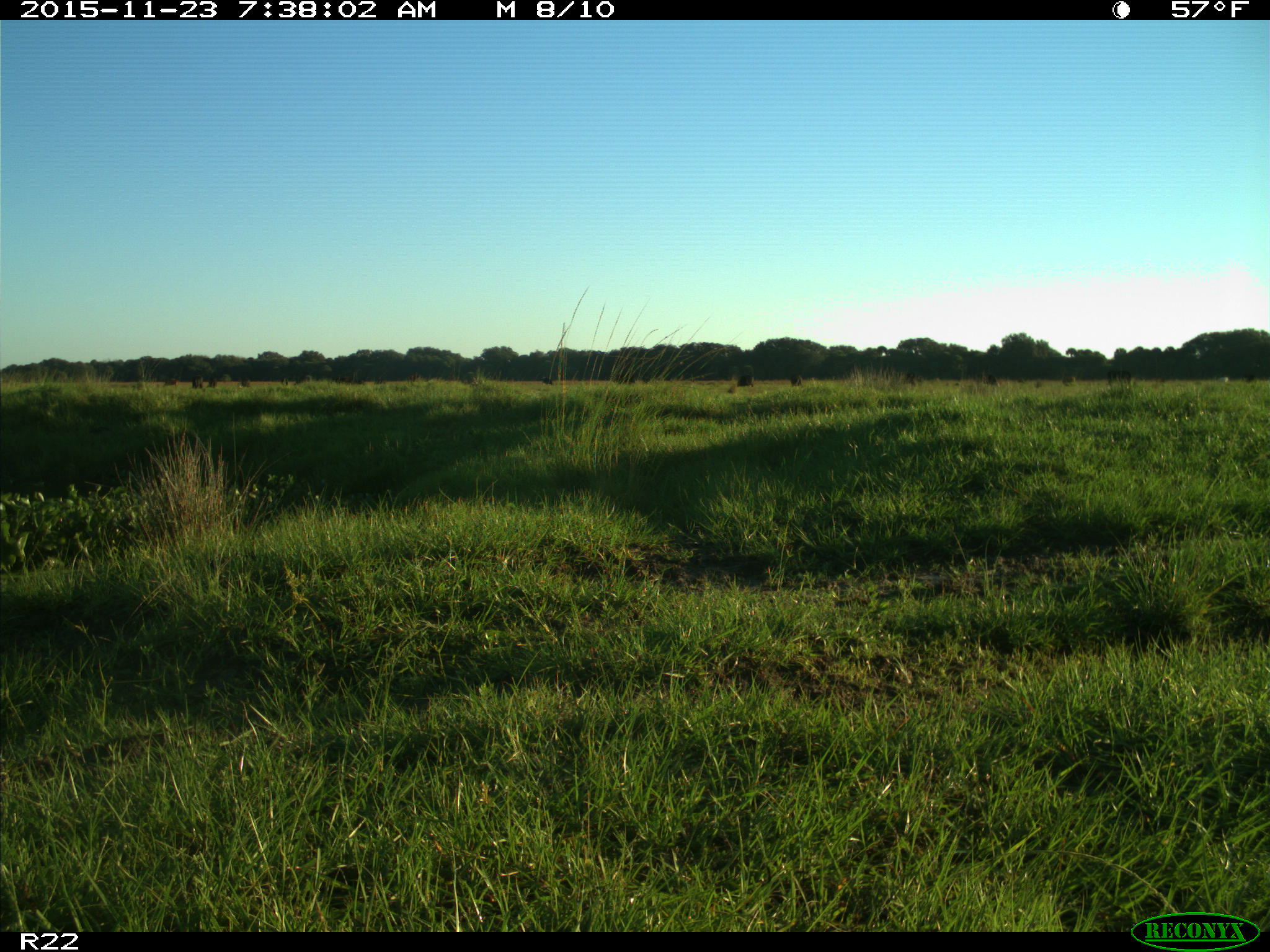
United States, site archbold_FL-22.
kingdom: Animalia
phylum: Chordata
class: Mammalia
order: Artiodactyla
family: Bovidae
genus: Bos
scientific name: Bos taurus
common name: domestic cow